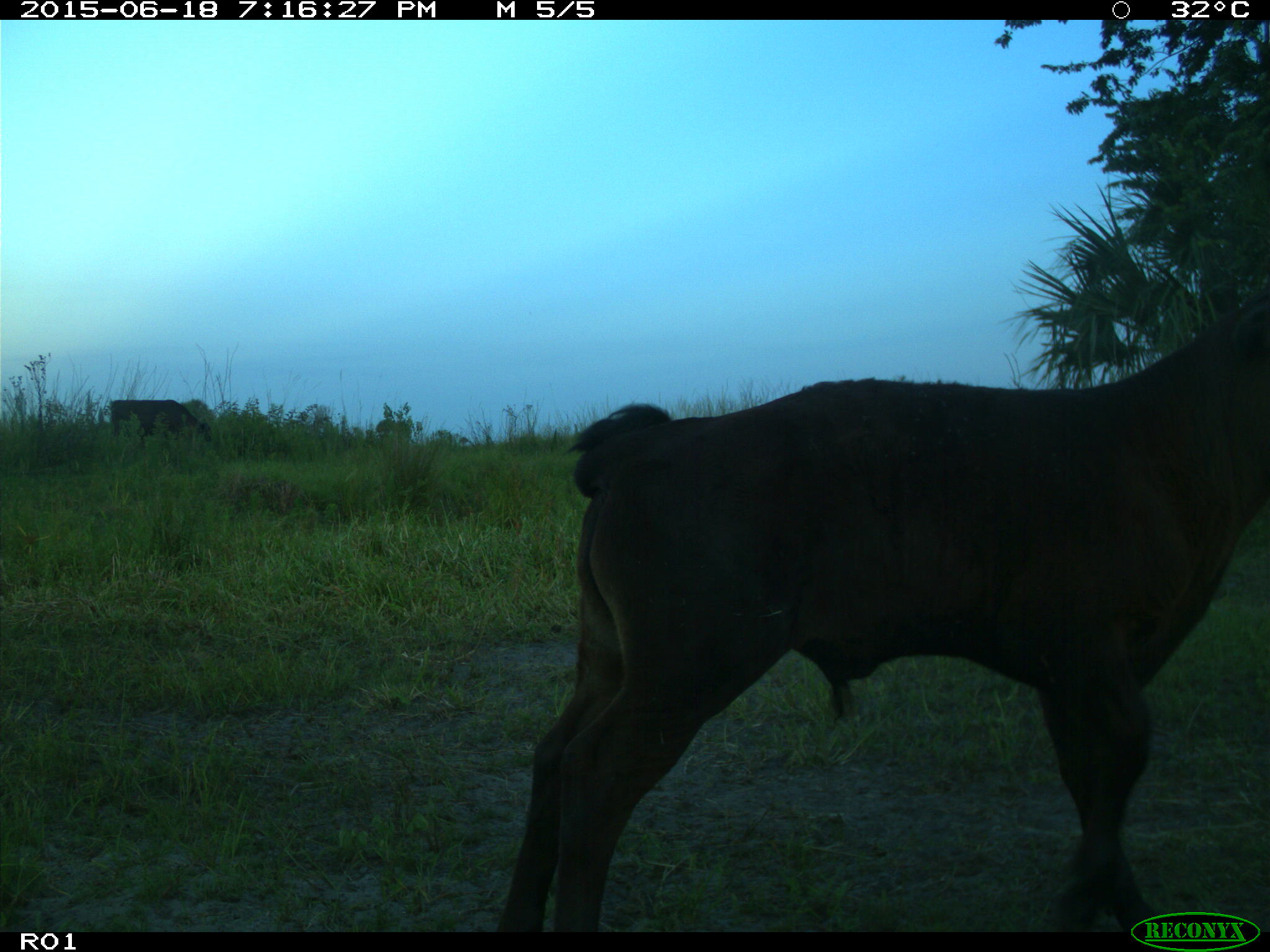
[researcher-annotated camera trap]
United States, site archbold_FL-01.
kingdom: Animalia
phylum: Chordata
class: Mammalia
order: Artiodactyla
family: Bovidae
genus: Bos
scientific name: Bos taurus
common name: domestic cow